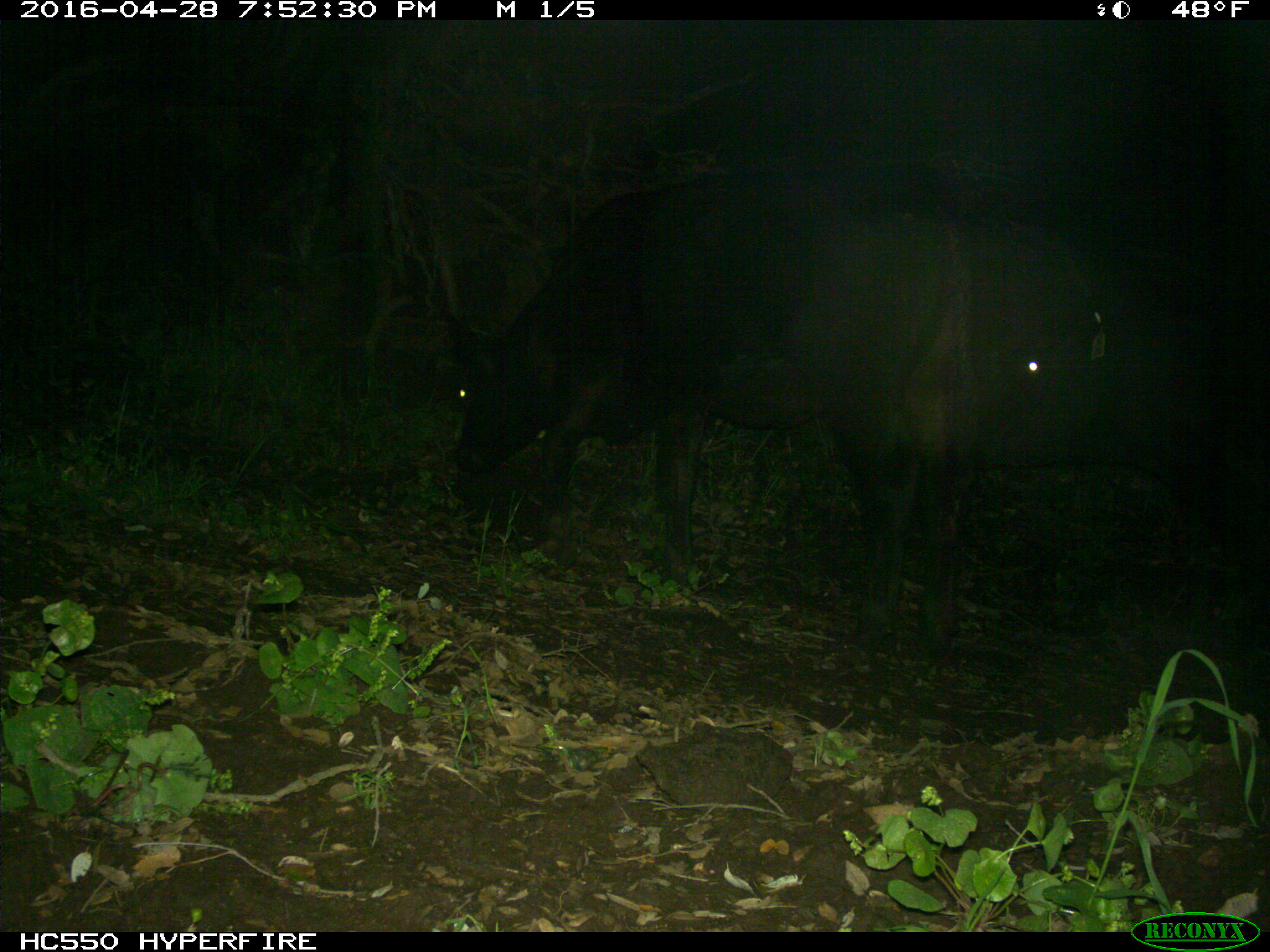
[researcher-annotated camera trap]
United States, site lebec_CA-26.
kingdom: Animalia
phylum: Chordata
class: Mammalia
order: Artiodactyla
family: Bovidae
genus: Bos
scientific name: Bos taurus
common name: domestic cow